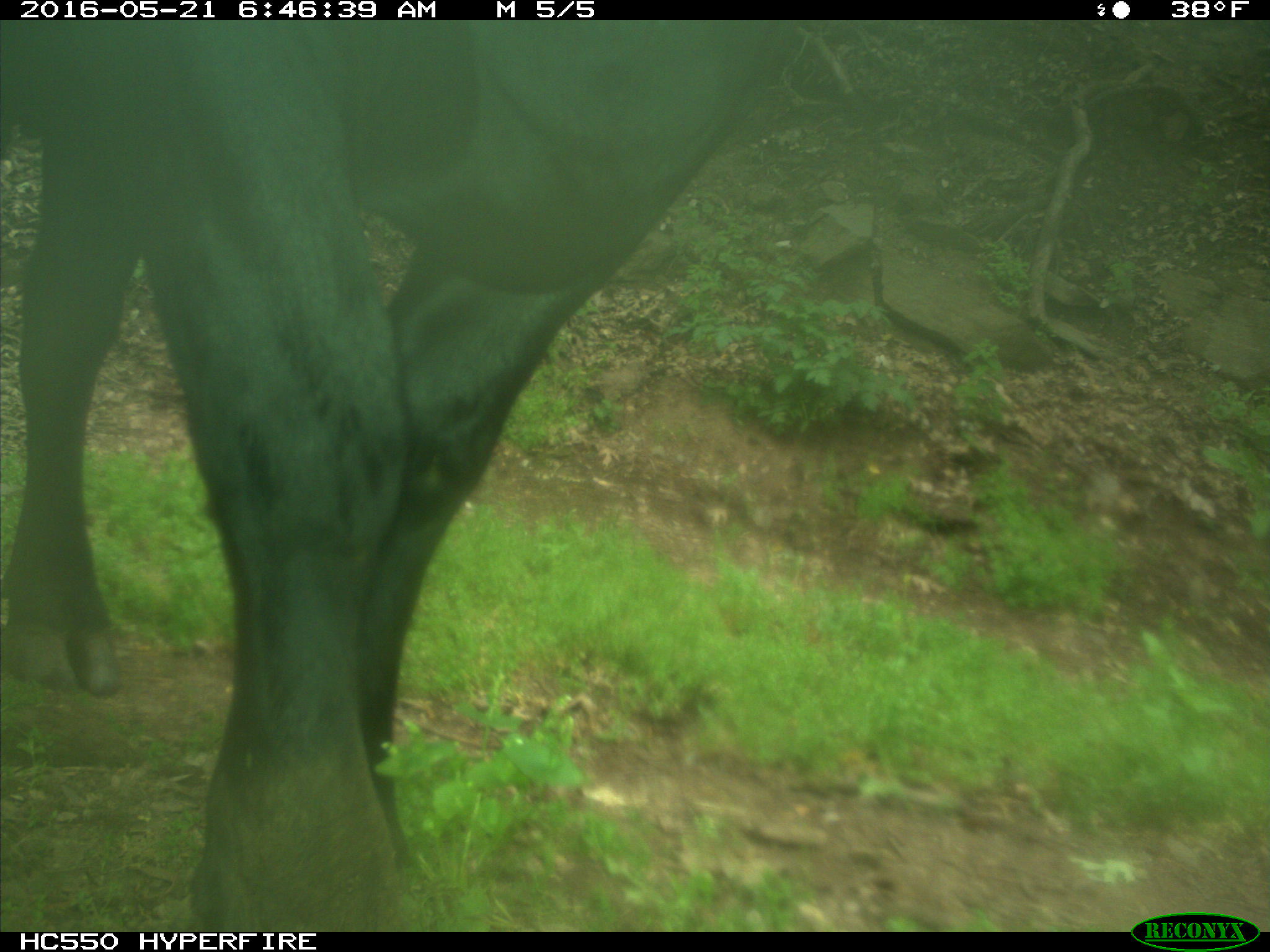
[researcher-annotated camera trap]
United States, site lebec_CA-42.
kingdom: Animalia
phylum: Chordata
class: Mammalia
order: Artiodactyla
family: Bovidae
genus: Bos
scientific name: Bos taurus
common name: domestic cow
Bos taurus (domestic cow).